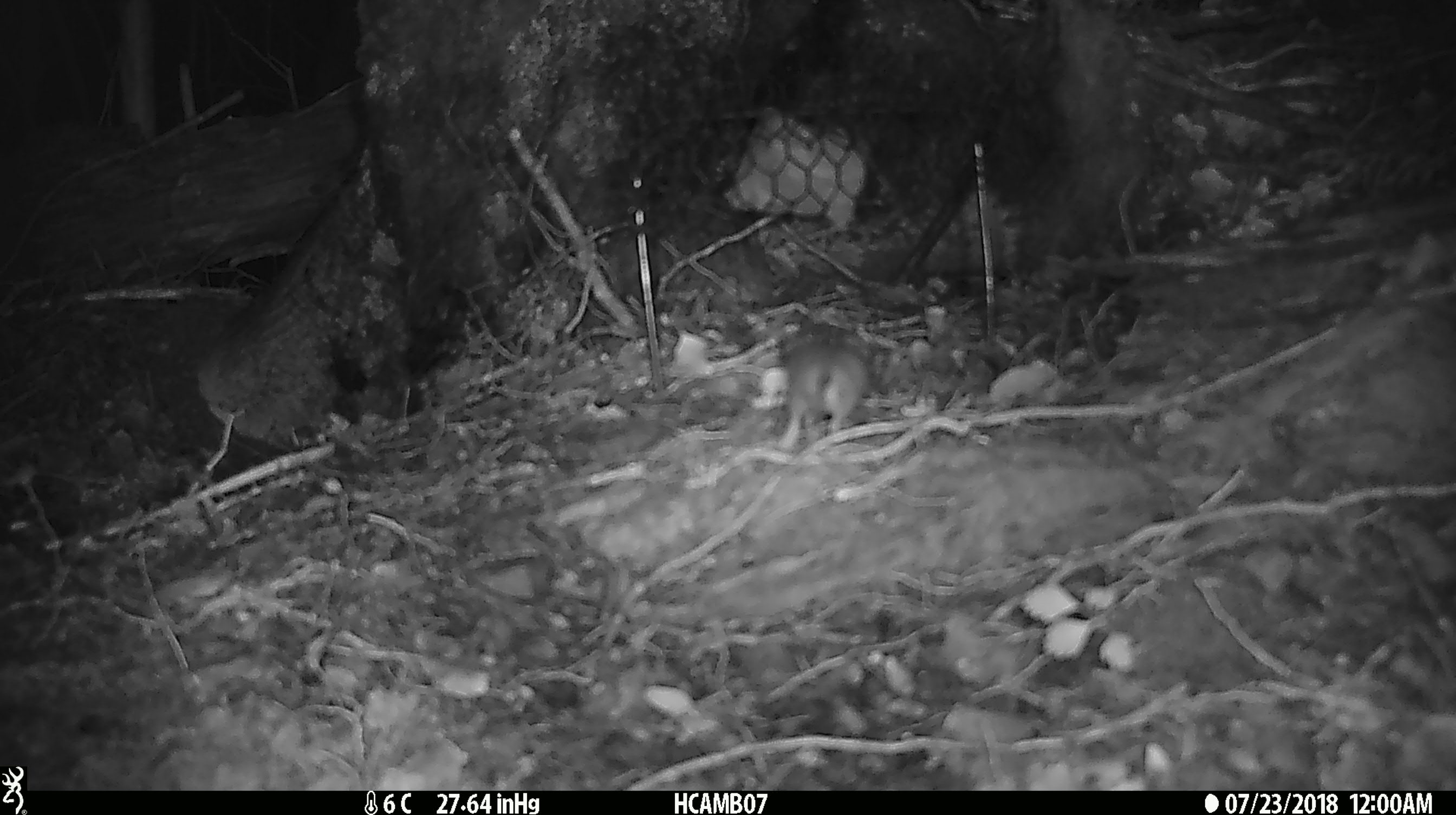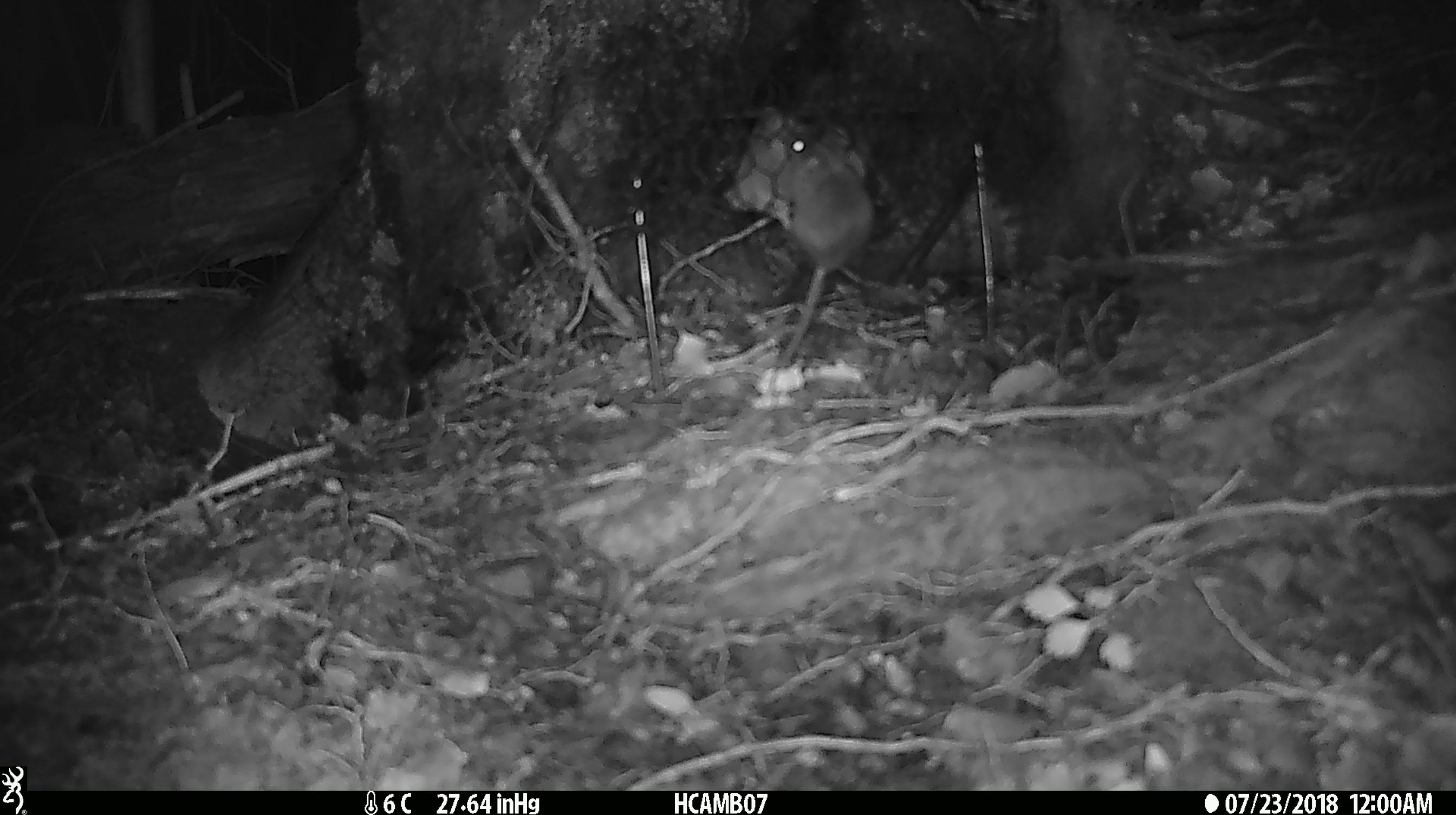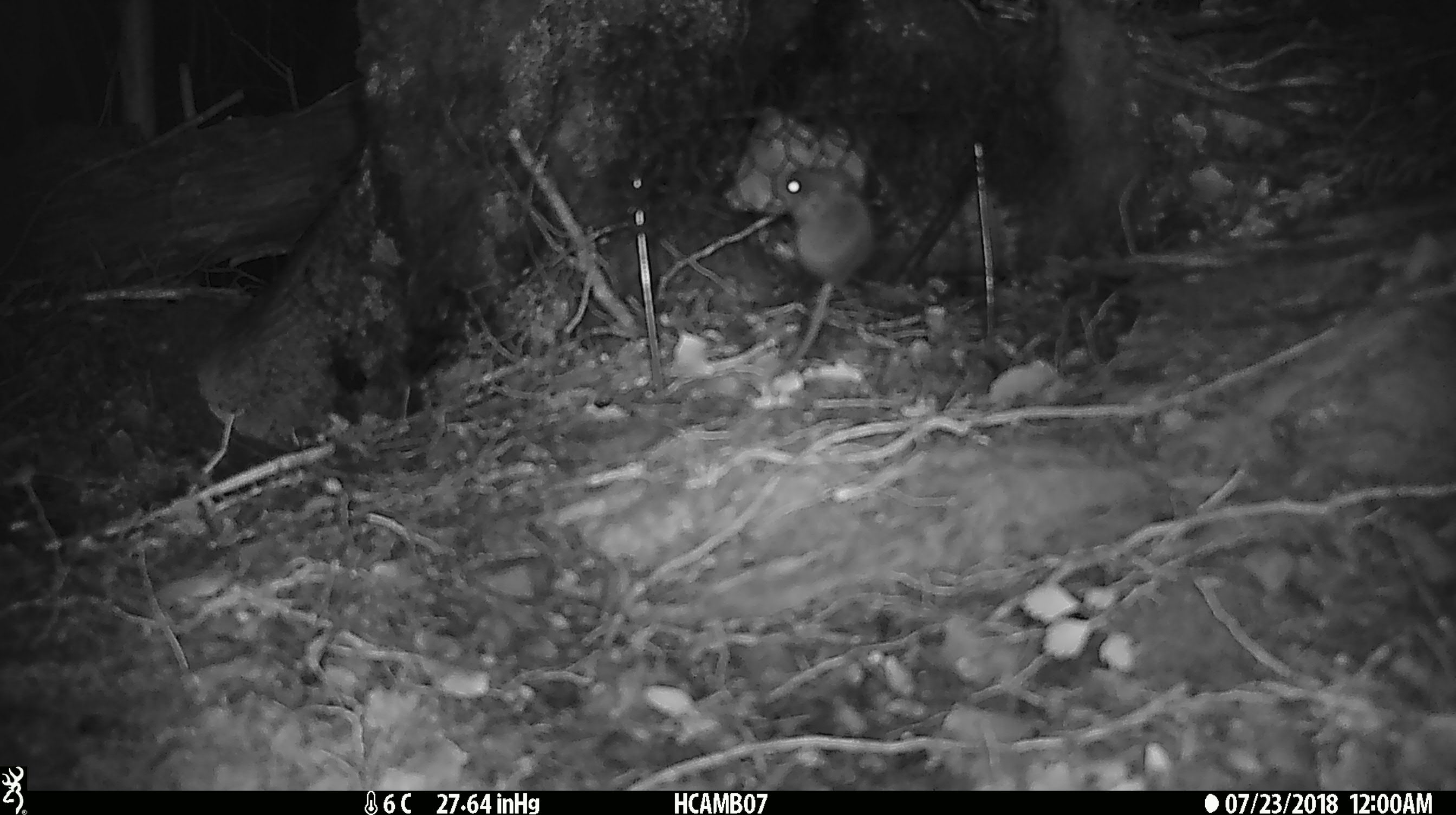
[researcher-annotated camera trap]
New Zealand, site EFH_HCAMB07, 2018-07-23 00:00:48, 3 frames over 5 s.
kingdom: Animalia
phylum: Chordata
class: Mammalia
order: Rodentia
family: Muridae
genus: Mus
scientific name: Mus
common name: mouse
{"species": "mouse (Mus)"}